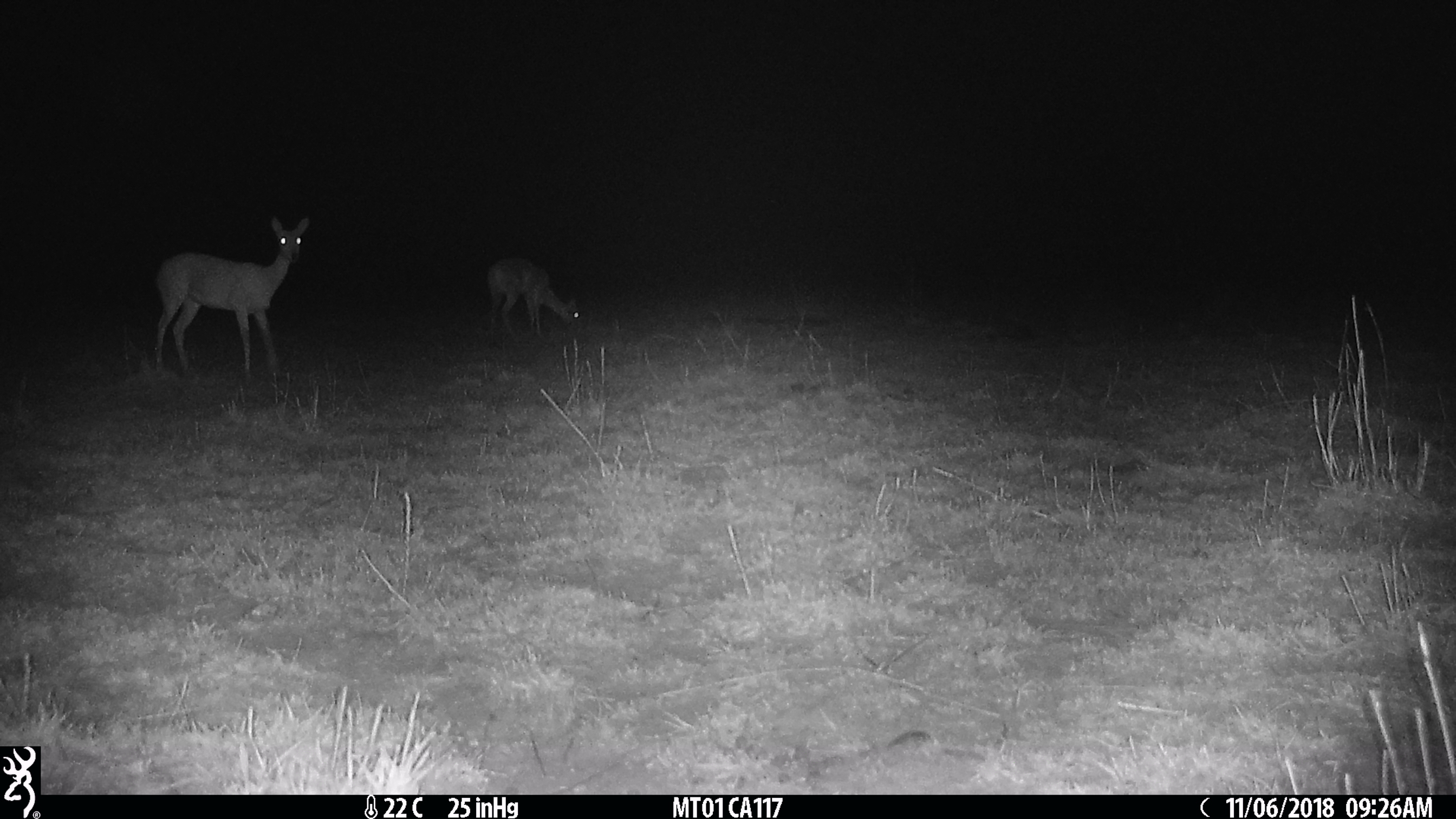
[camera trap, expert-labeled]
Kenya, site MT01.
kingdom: Animalia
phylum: Chordata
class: Mammalia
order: Artiodactyla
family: Bovidae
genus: Ourebia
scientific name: Ourebia ourebi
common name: oribi